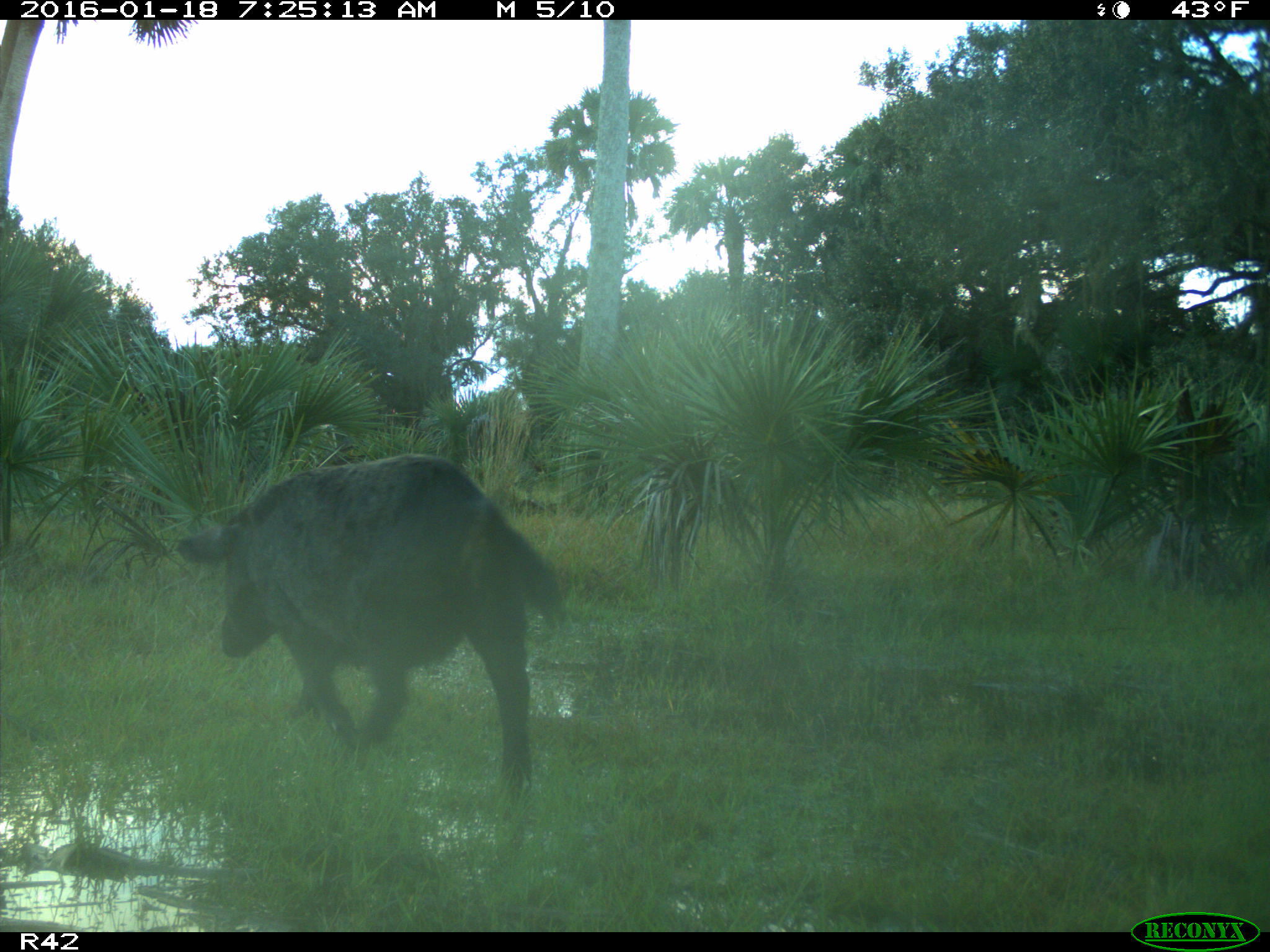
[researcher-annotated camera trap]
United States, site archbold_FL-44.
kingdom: Animalia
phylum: Chordata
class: Mammalia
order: Artiodactyla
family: Suidae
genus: Sus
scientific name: Sus scrofa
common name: wild boar